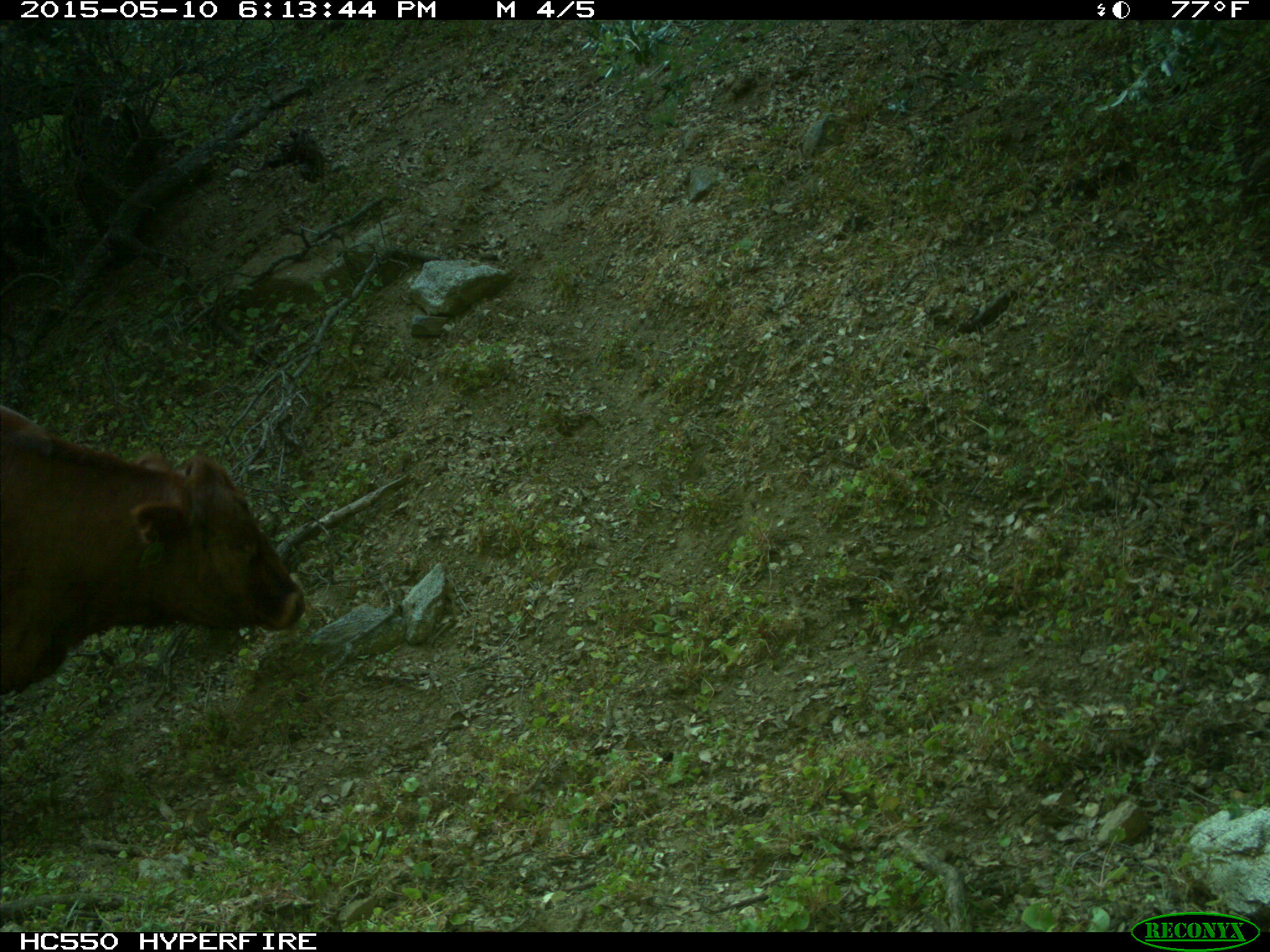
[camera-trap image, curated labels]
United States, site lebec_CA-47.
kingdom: Animalia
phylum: Chordata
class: Mammalia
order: Artiodactyla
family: Bovidae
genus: Bos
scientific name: Bos taurus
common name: domestic cow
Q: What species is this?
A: Bos taurus (domestic cow).